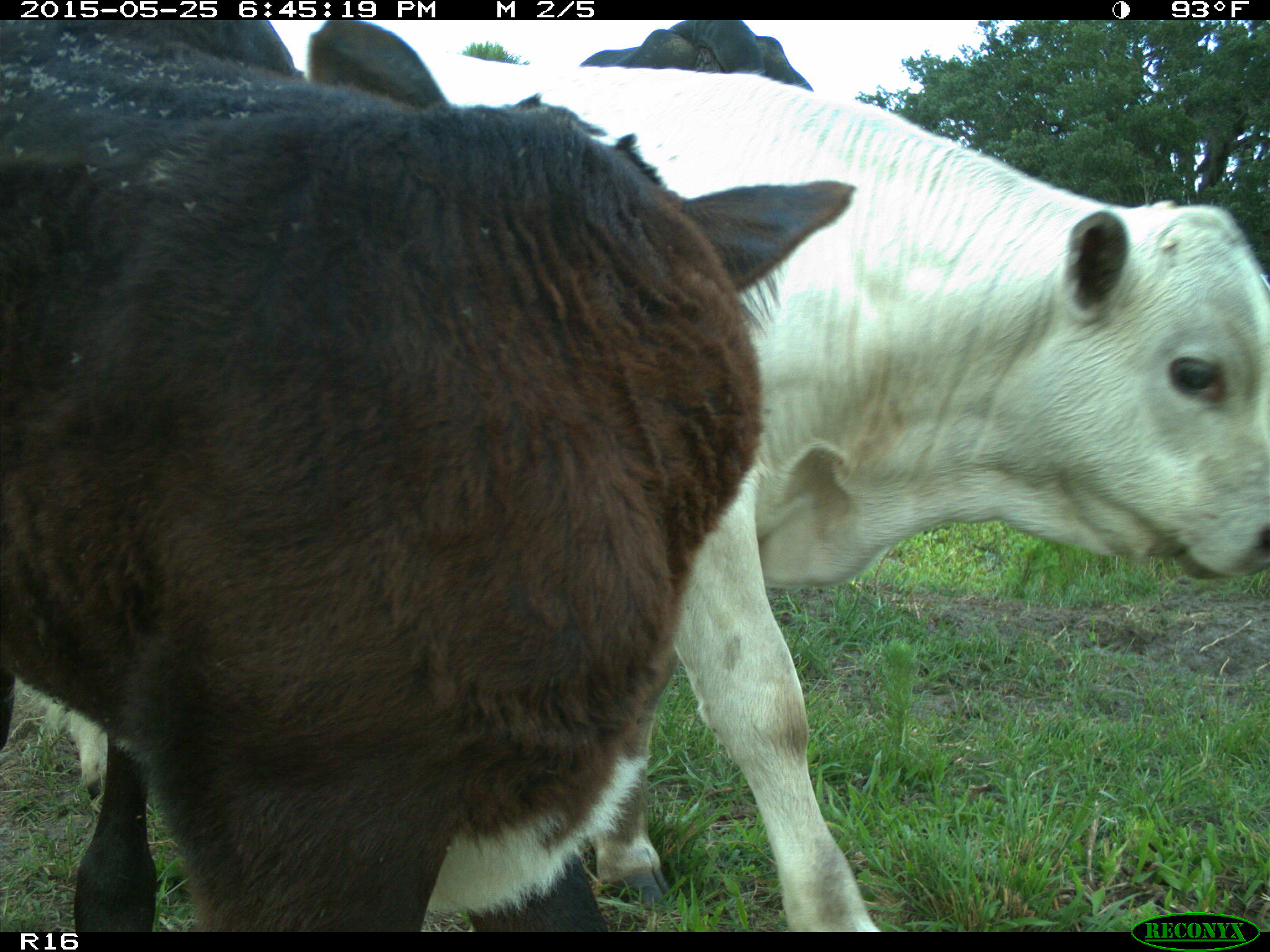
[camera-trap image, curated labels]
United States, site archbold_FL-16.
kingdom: Animalia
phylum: Chordata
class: Mammalia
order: Artiodactyla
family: Bovidae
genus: Bos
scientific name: Bos taurus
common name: domestic cow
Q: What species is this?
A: Bos taurus (domestic cow).